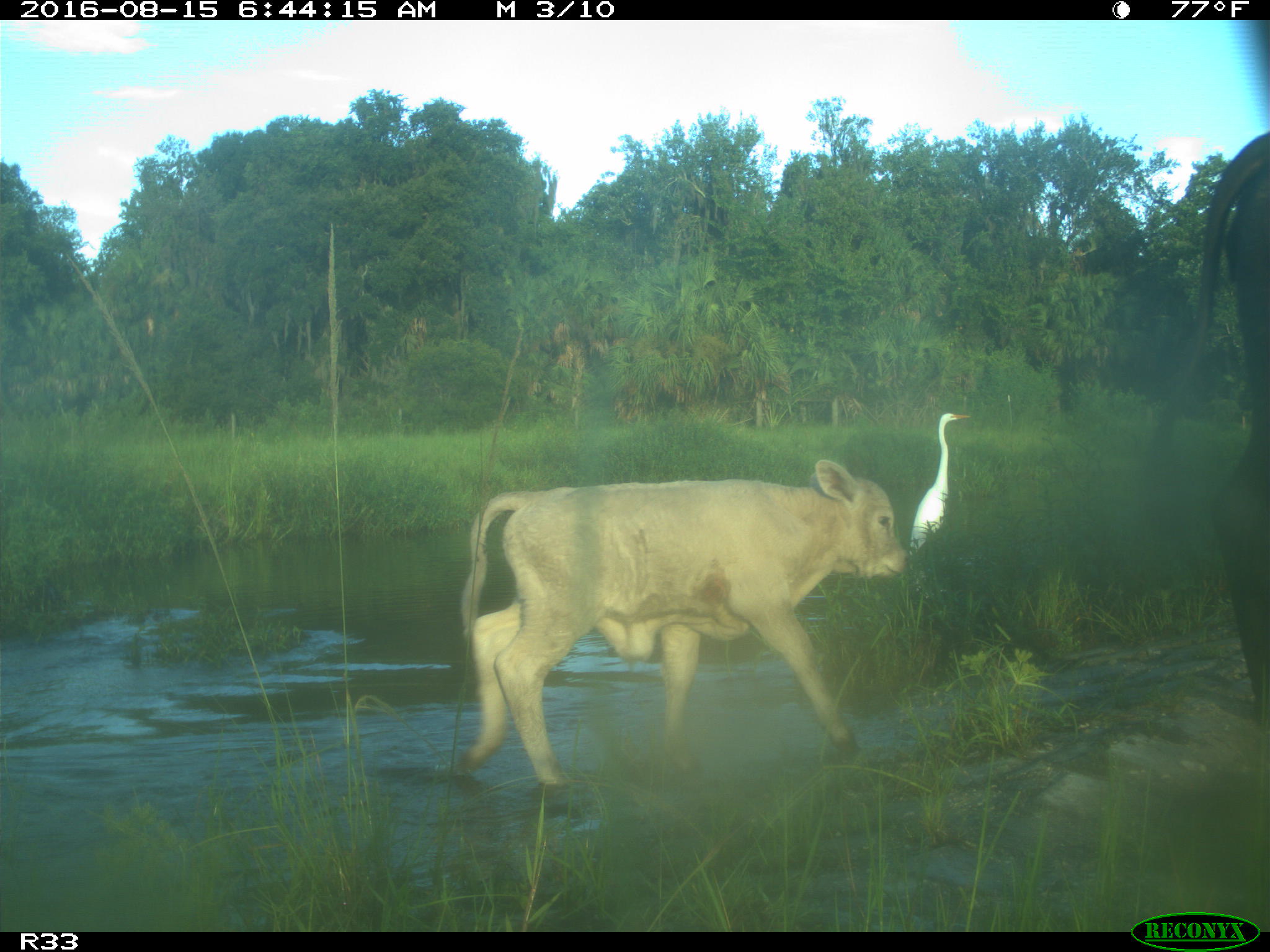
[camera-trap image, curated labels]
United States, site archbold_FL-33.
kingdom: Animalia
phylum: Chordata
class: Mammalia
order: Artiodactyla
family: Bovidae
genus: Bos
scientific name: Bos taurus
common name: domestic cow